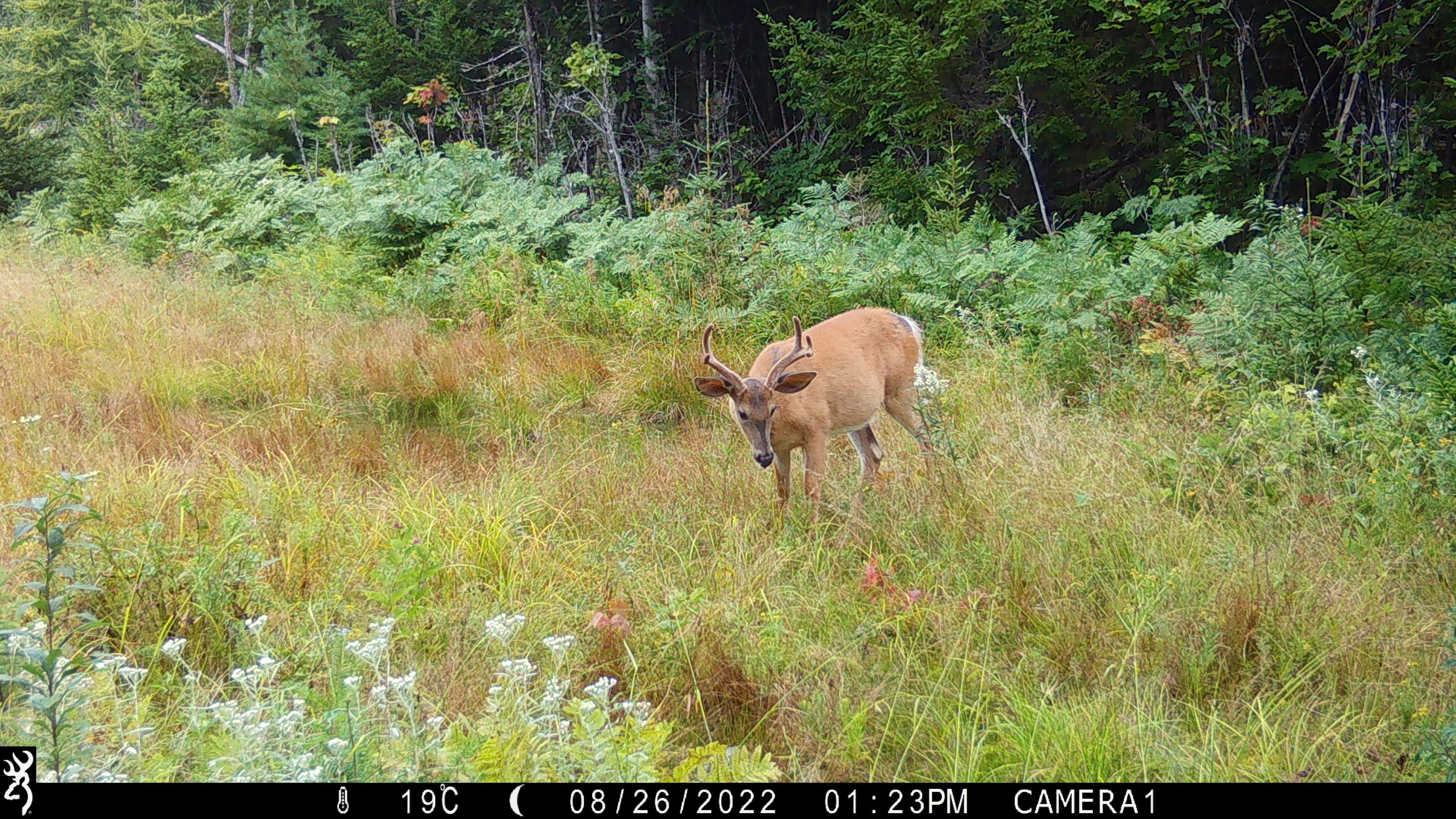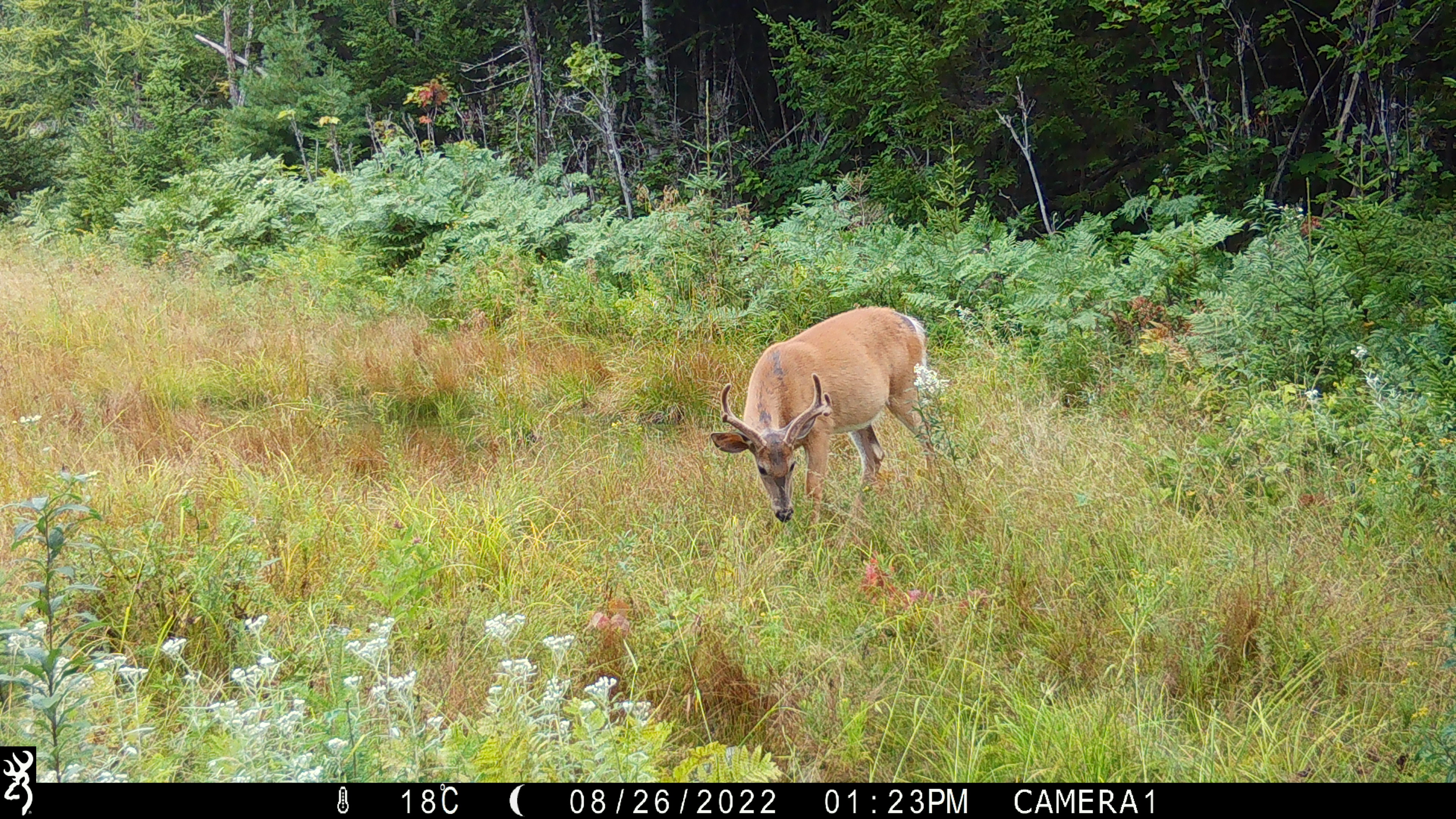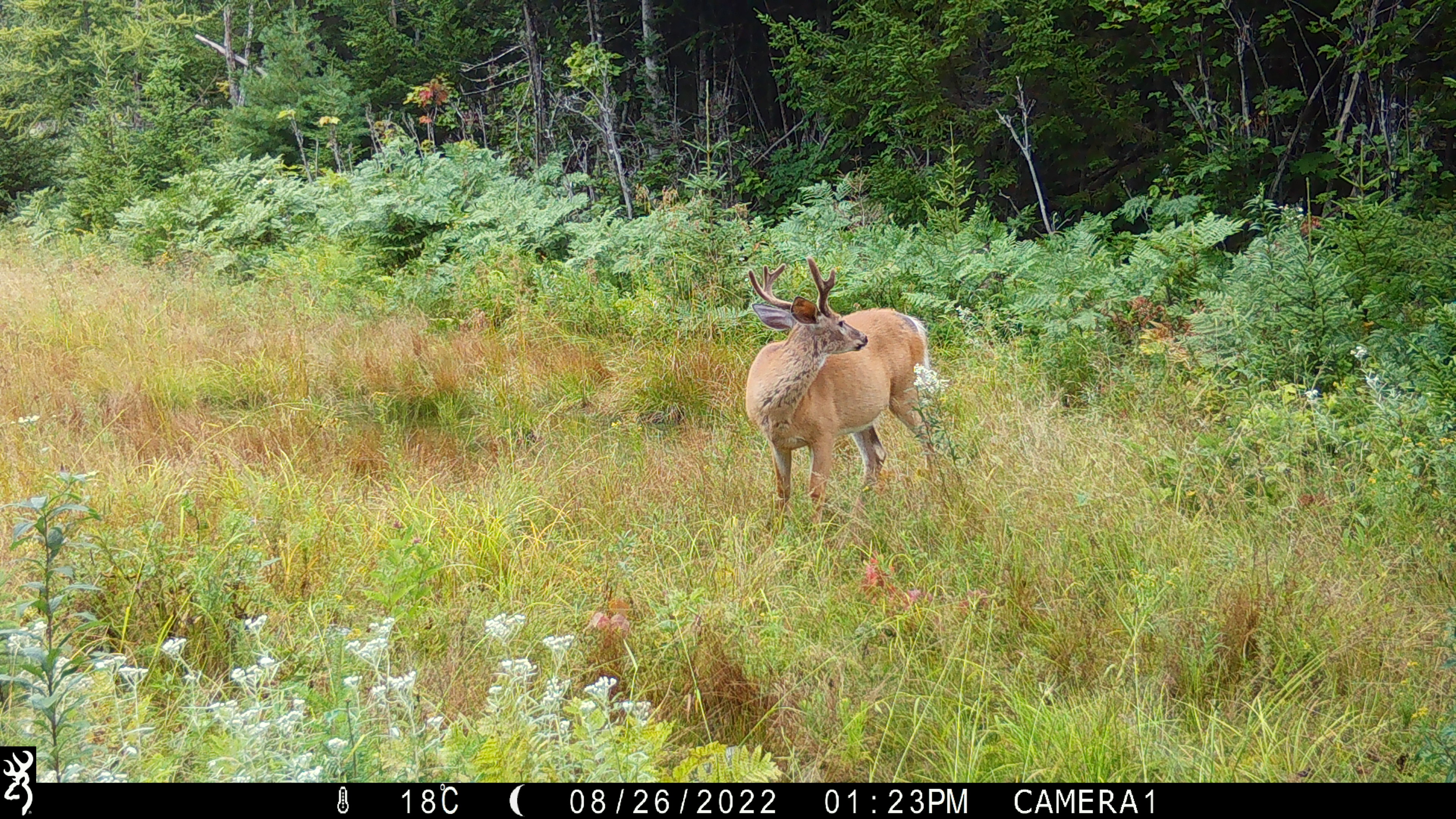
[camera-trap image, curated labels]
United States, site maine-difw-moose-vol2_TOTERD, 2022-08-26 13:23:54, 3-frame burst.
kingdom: Animalia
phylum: Chordata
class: Mammalia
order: Artiodactyla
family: Cervidae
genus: Odocoileus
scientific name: Odocoileus virginianus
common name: white-tailed deer